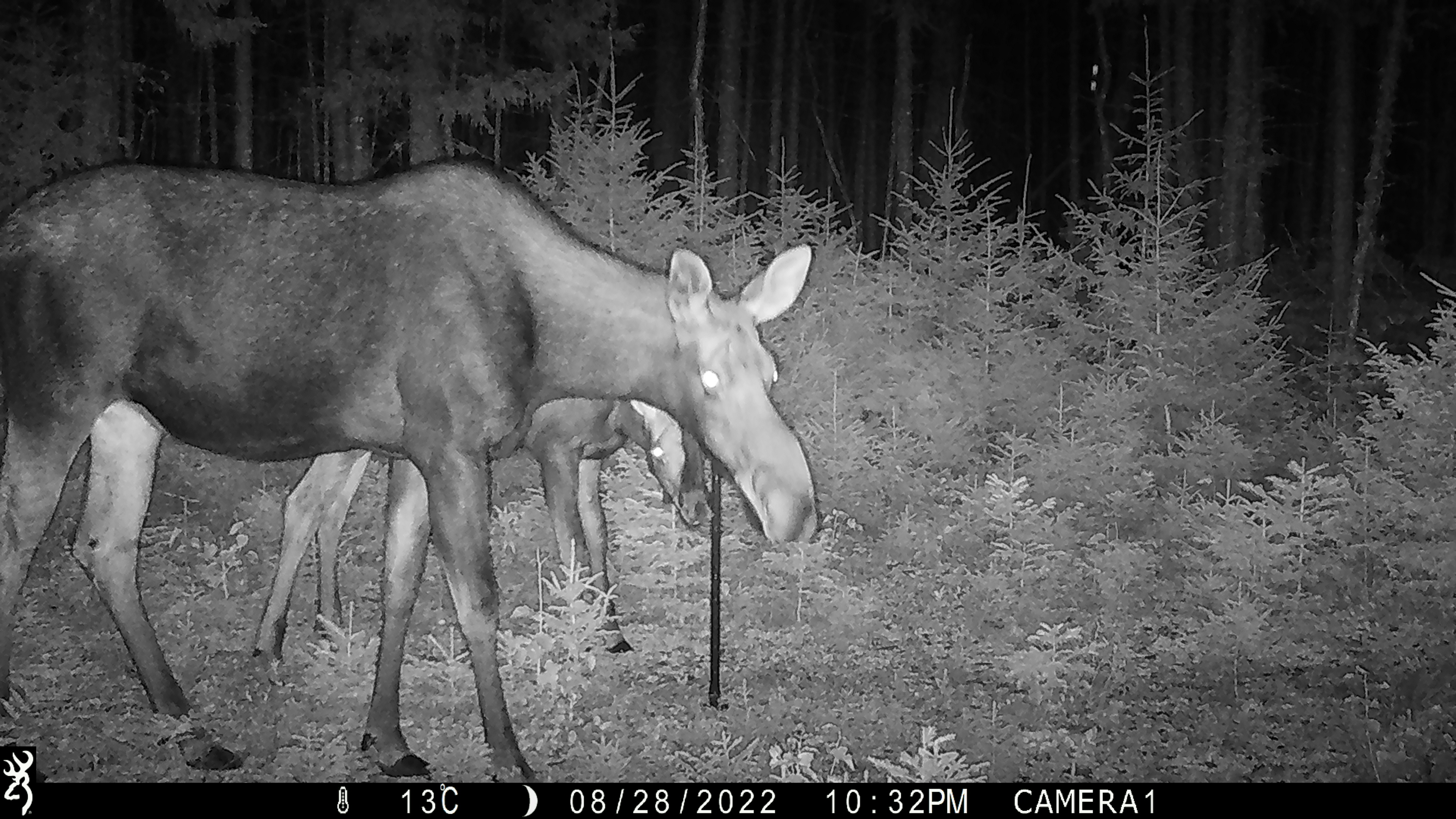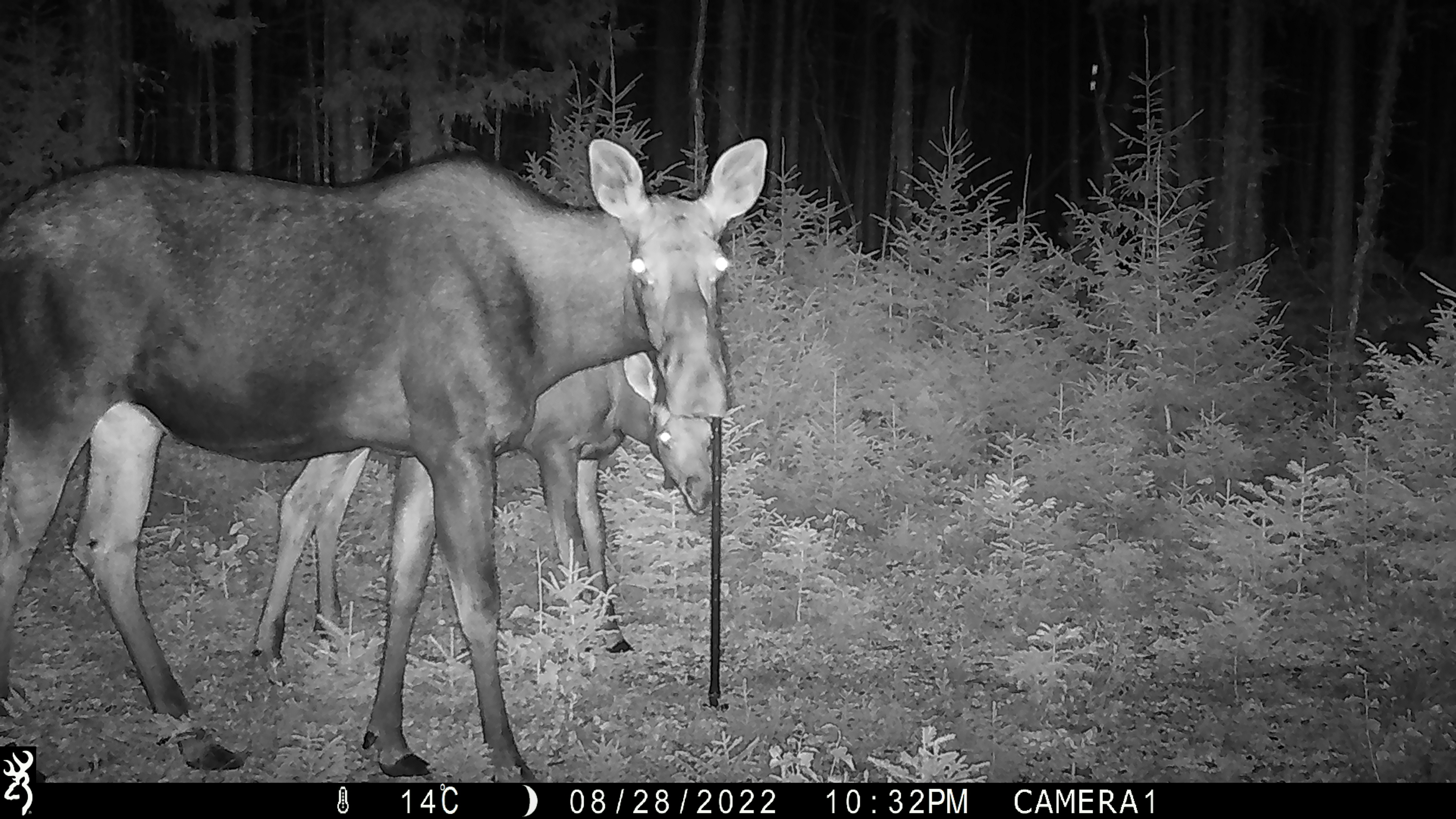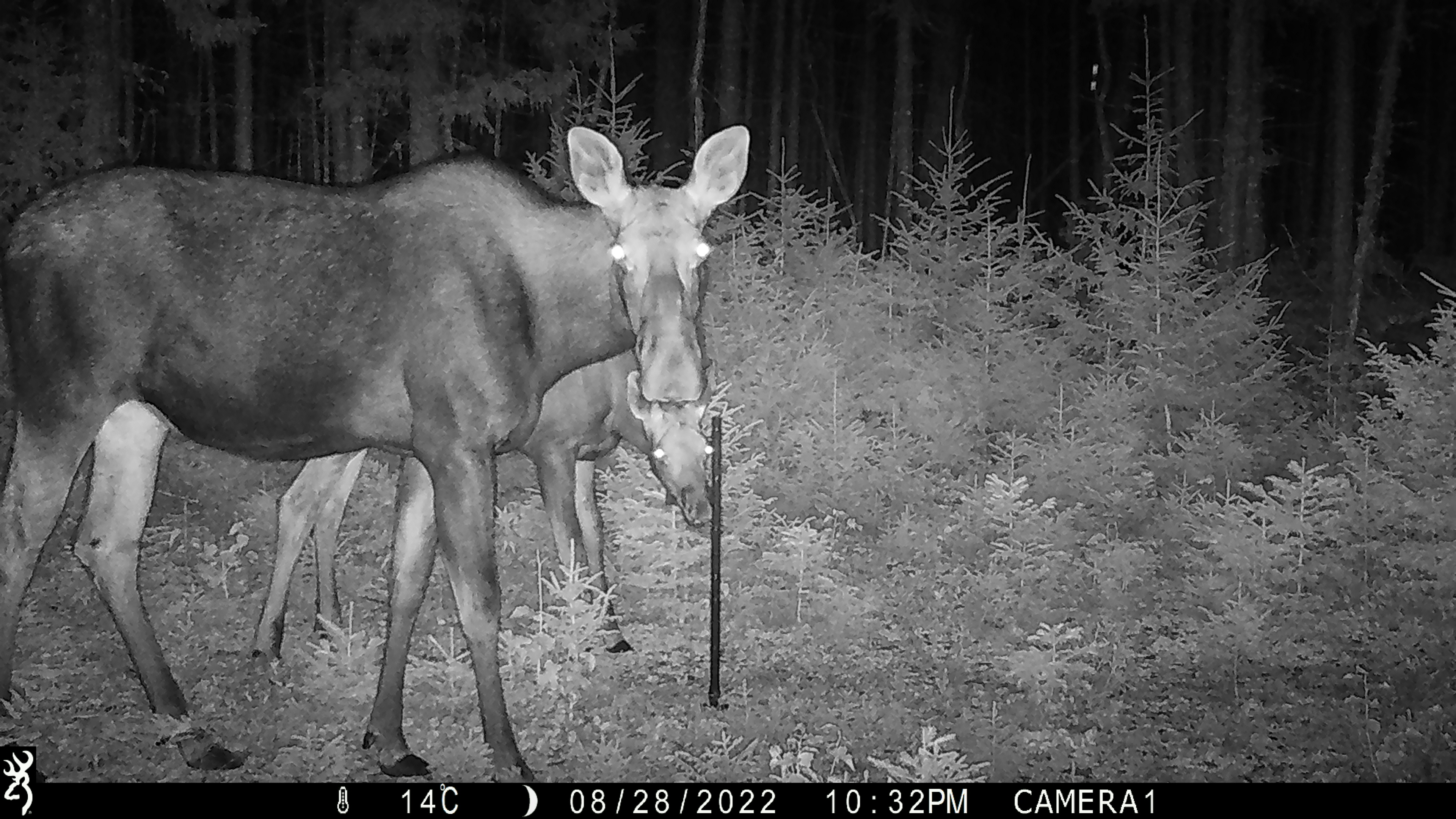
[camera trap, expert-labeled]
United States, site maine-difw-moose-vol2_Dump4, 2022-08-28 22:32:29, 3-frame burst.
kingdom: Animalia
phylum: Chordata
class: Mammalia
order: Artiodactyla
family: Cervidae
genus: Alces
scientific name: Alces alces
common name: moose